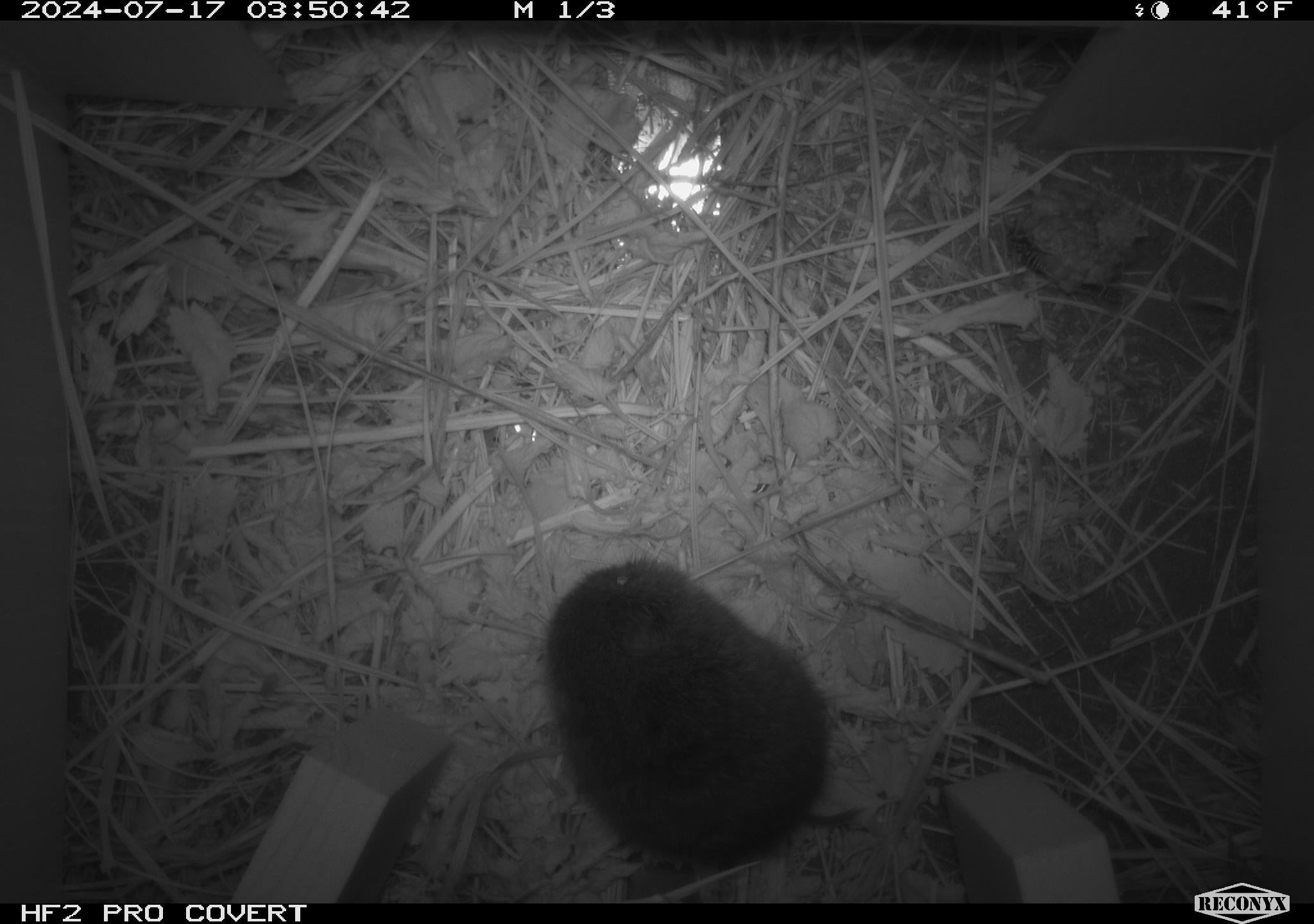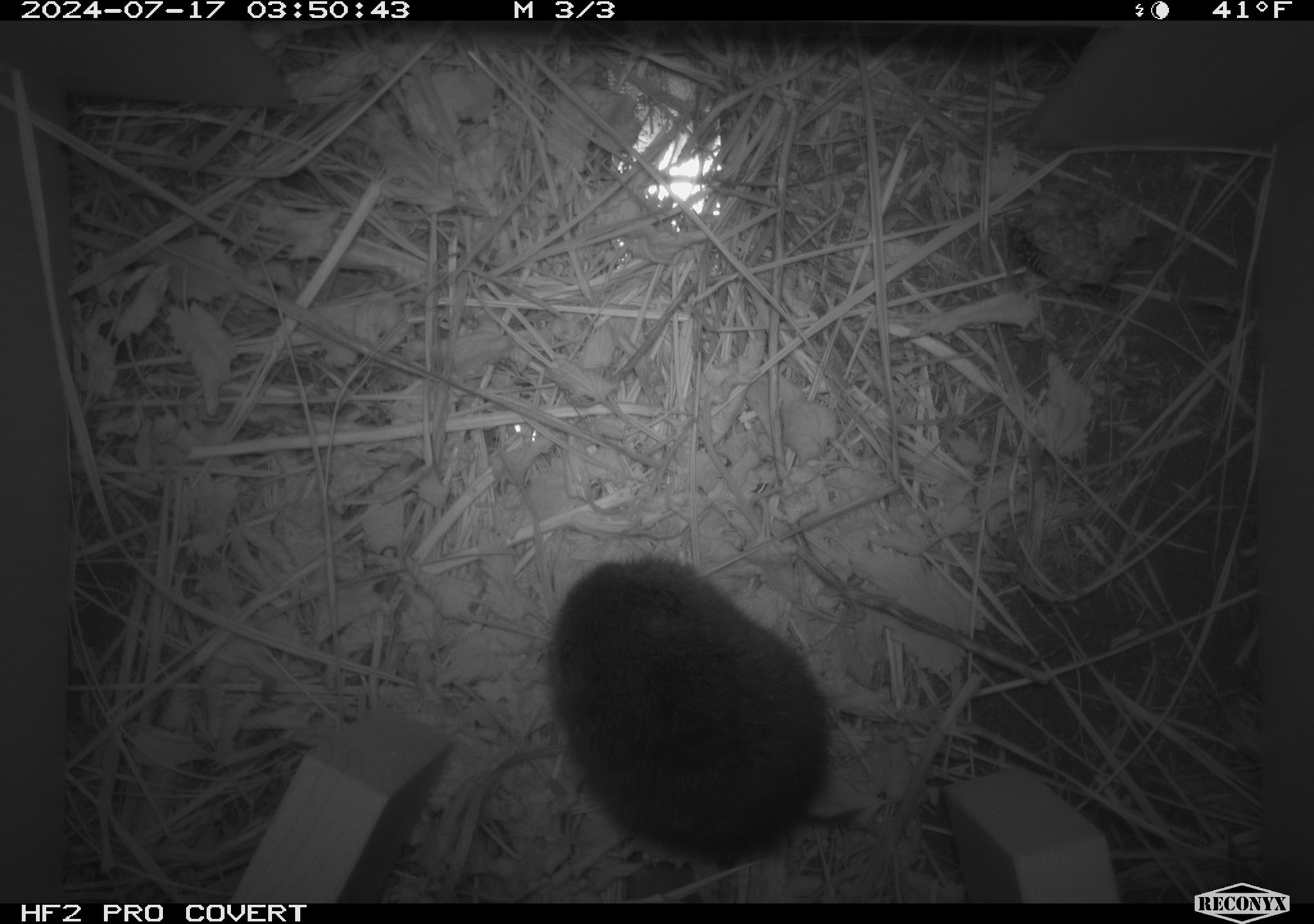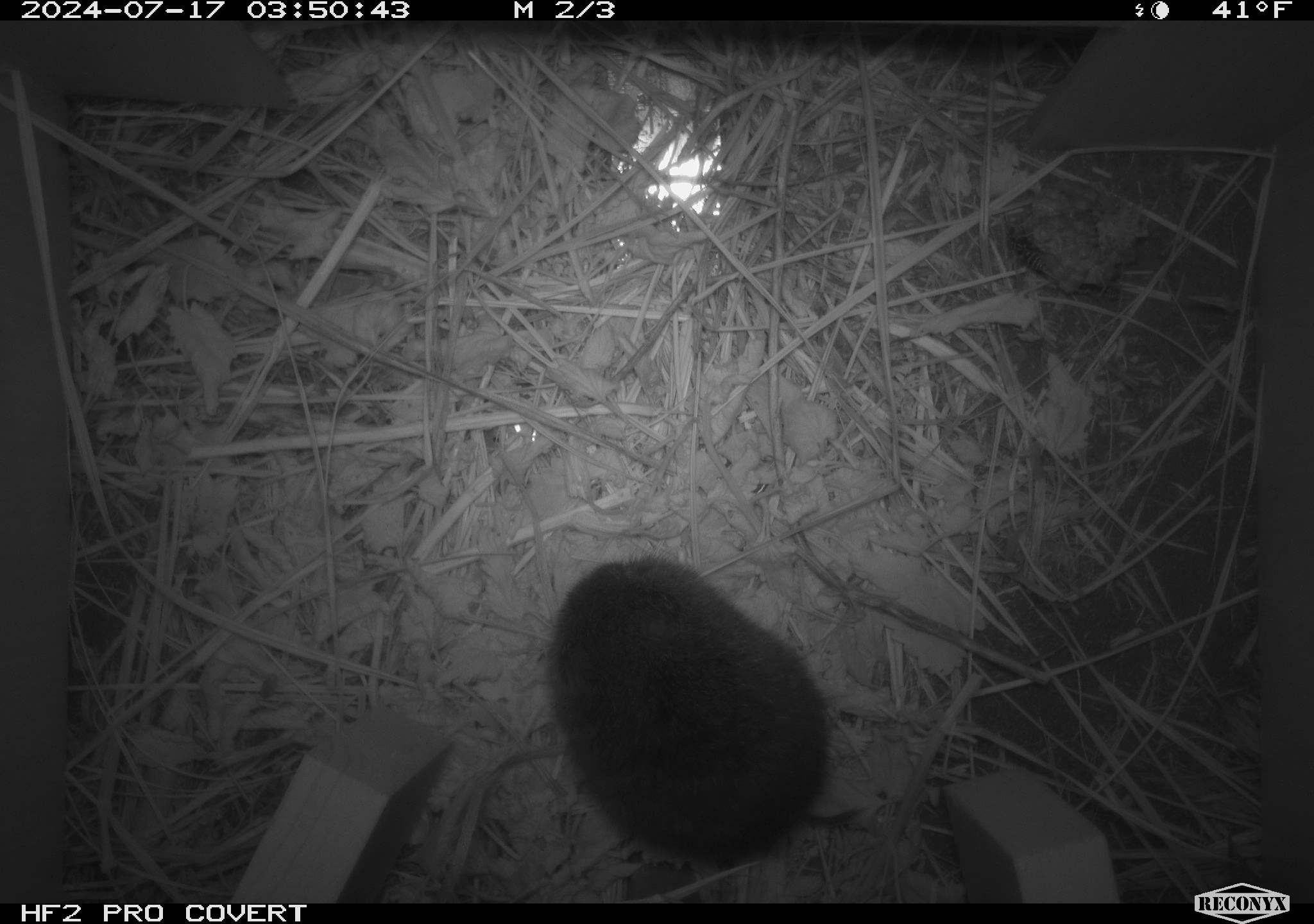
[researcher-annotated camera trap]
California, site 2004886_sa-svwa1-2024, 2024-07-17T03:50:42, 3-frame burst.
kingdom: Animalia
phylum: Chordata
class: Mammalia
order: Rodentia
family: Cricetidae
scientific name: Arvicolinae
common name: voles, lemmings, and muskrats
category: arvicolinae subfamily